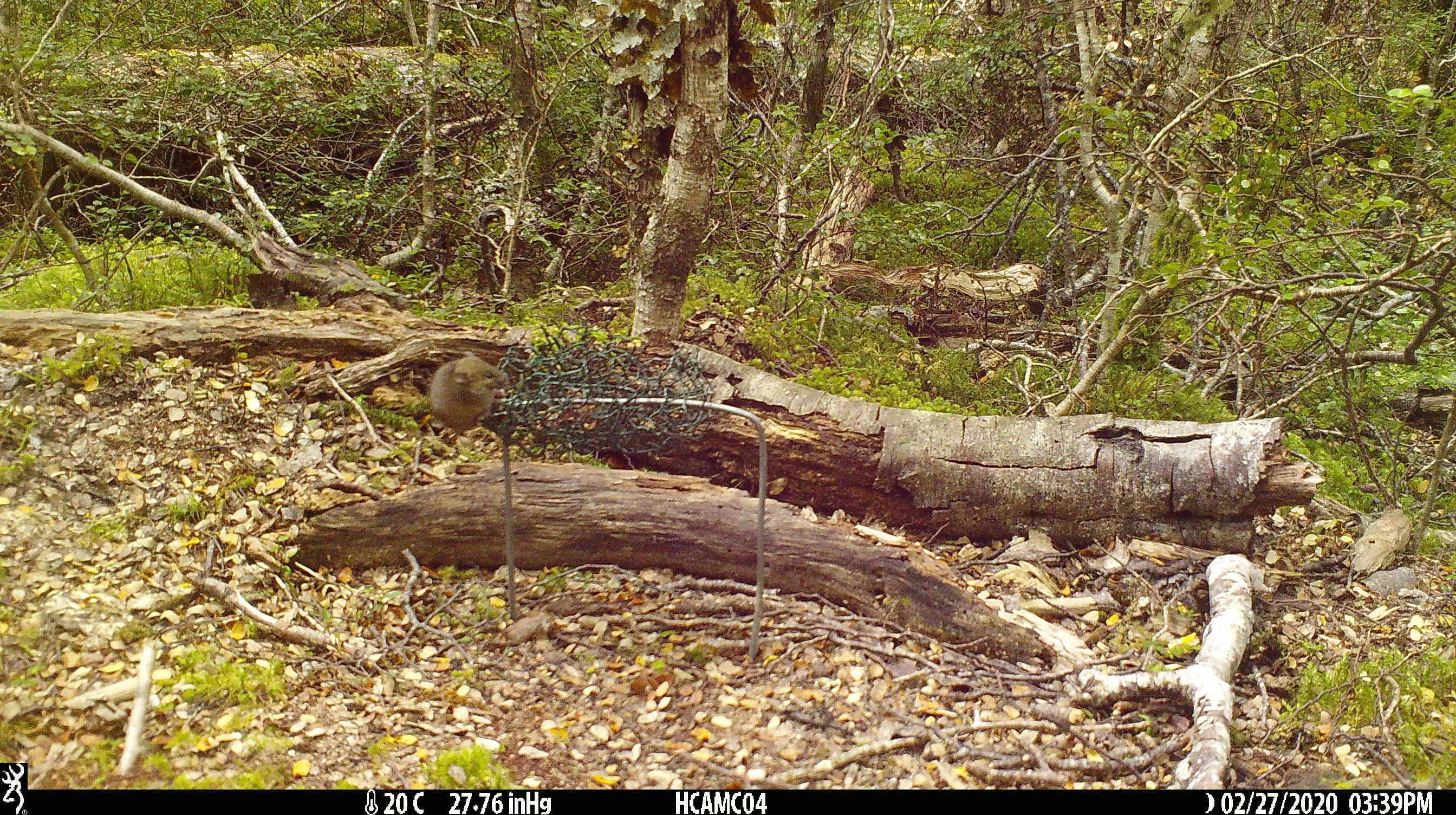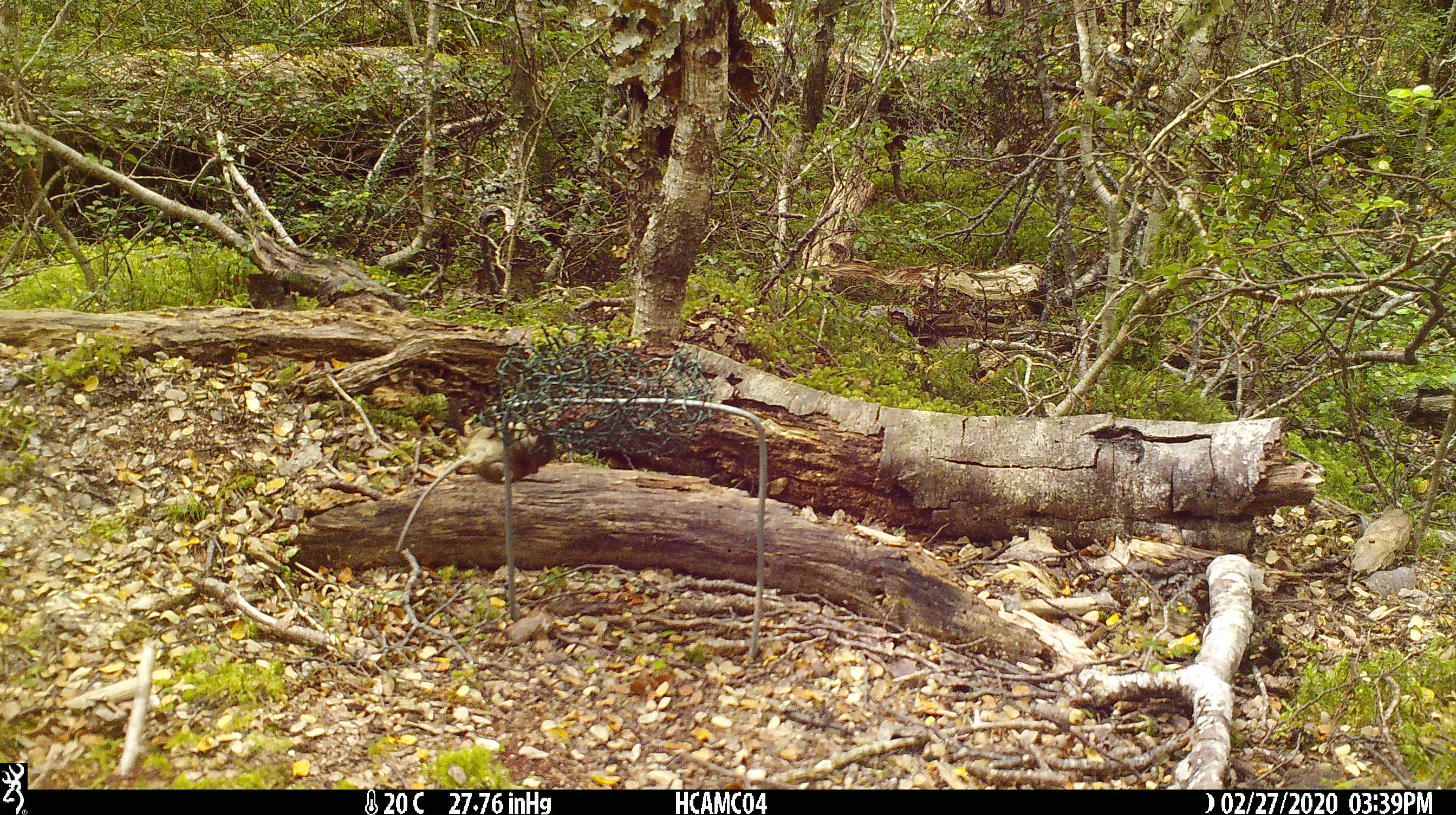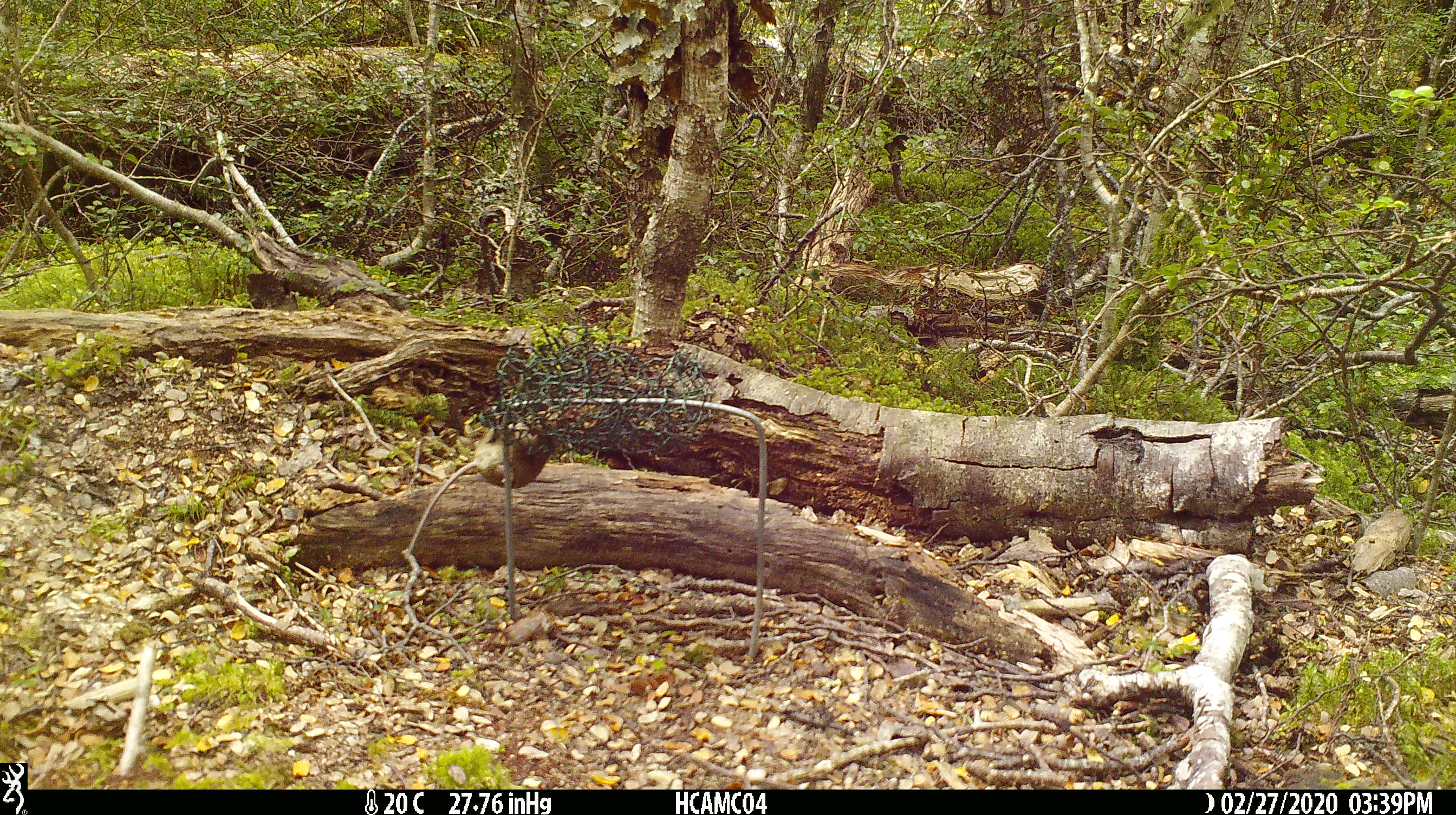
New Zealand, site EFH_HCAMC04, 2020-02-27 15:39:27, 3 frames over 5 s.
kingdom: Animalia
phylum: Chordata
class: Mammalia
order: Rodentia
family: Muridae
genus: Mus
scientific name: Mus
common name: mouse